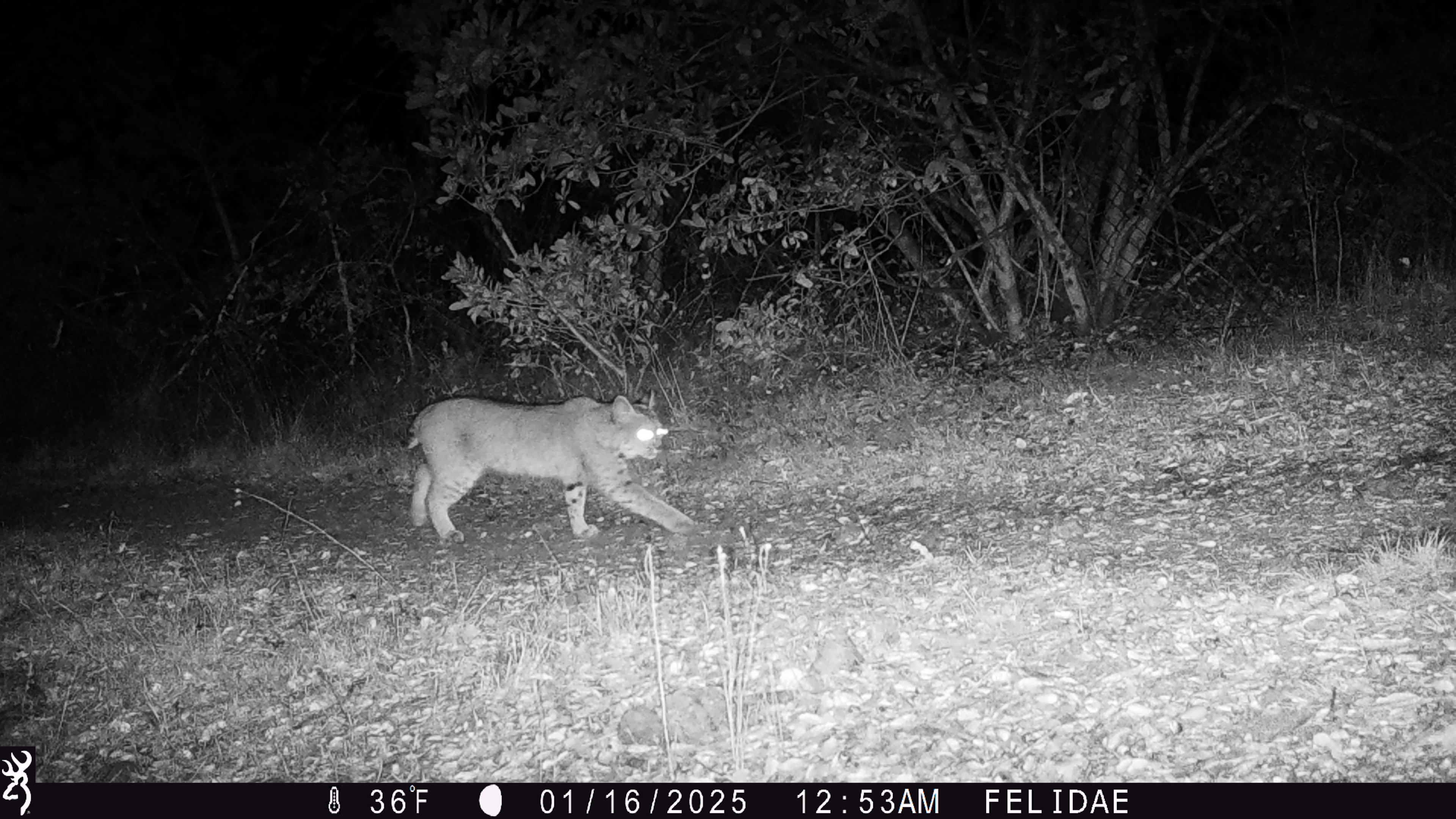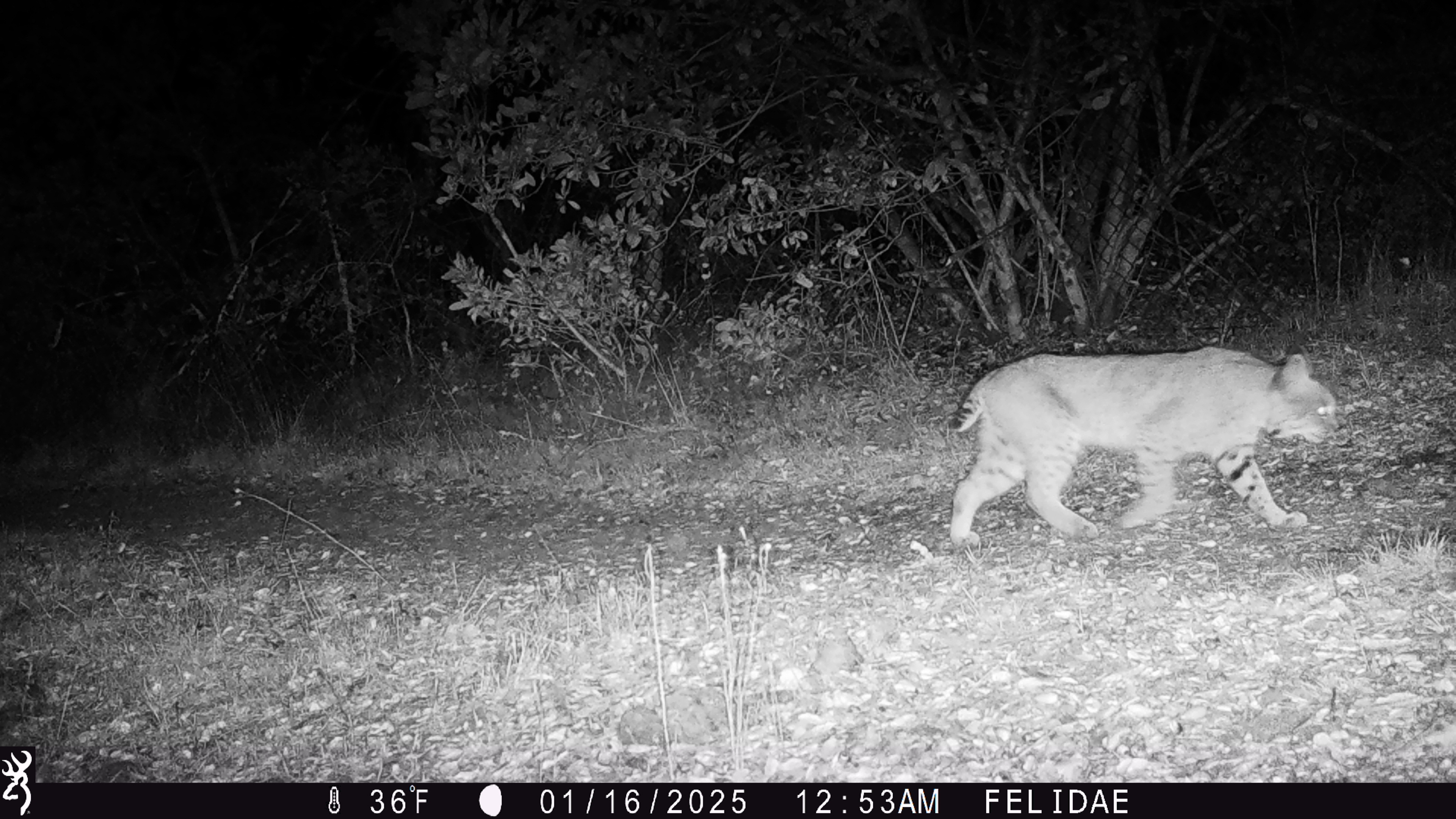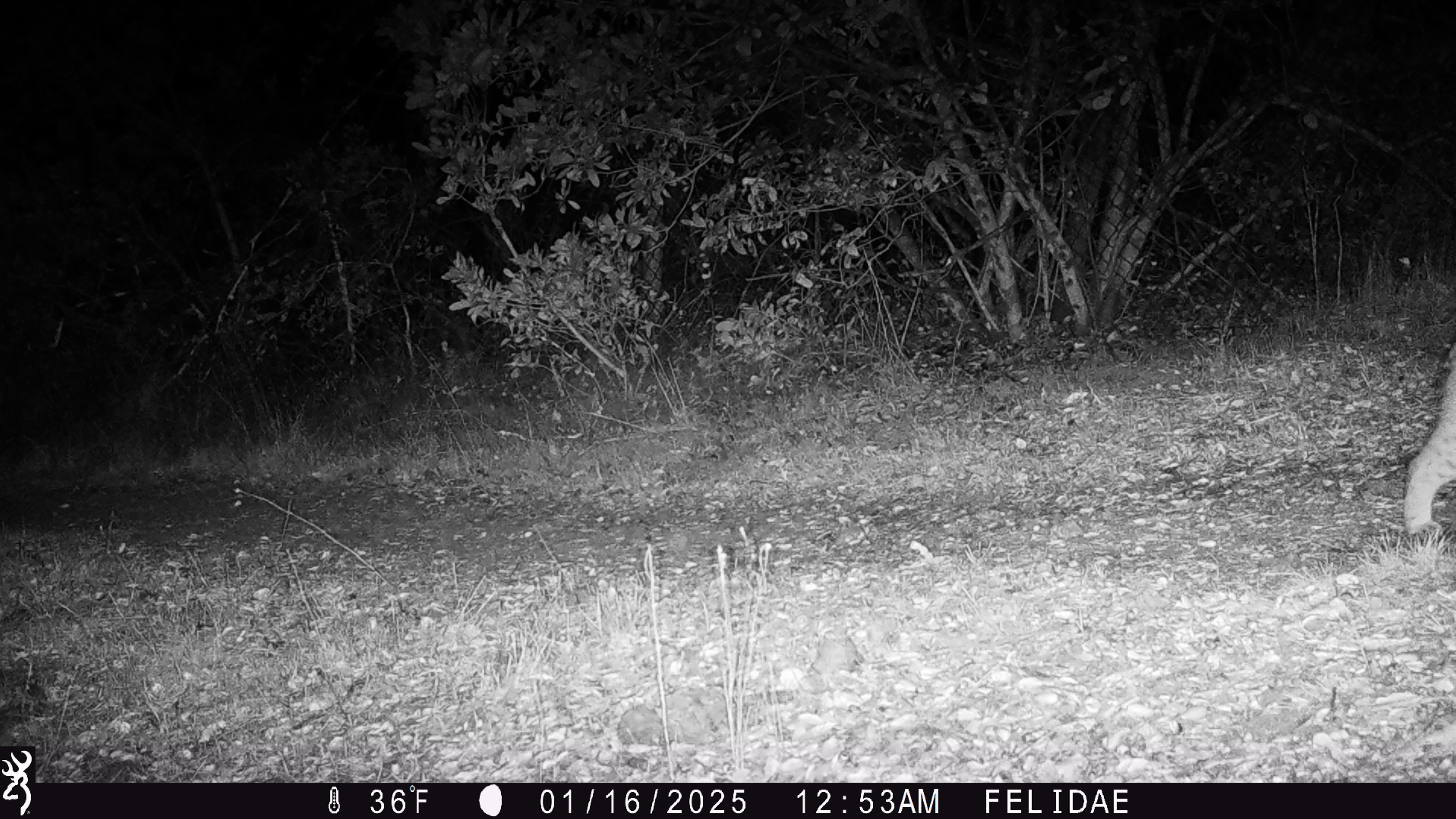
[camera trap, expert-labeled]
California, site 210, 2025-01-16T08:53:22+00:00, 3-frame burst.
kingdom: Animalia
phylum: Chordata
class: Mammalia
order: Carnivora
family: Felidae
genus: Lynx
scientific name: Lynx rufus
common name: bobcat